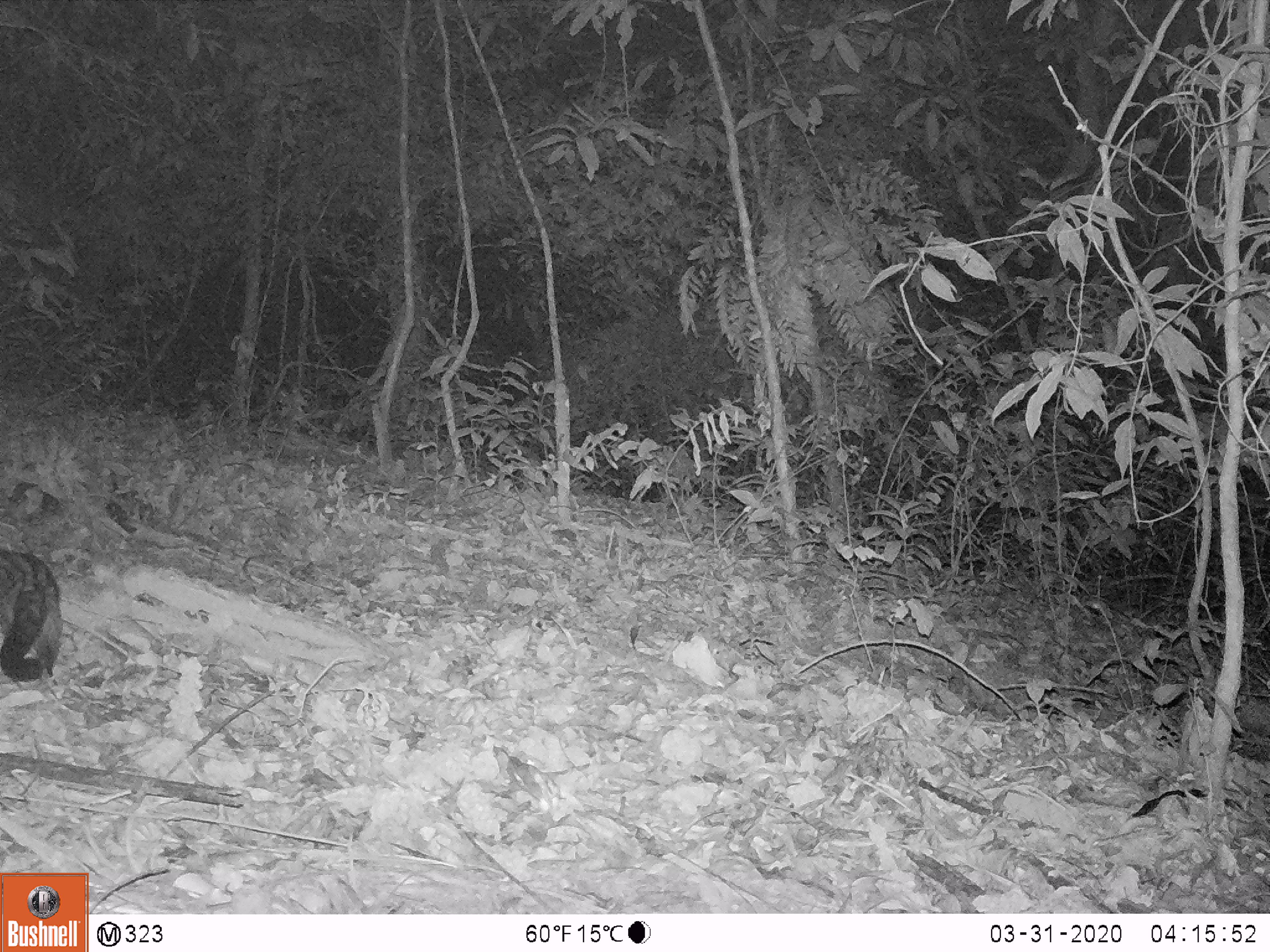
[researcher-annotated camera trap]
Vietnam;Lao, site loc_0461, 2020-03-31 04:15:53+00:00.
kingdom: Animalia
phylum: Chordata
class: Mammalia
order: Carnivora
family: Viverridae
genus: Paradoxurus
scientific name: Paradoxurus hermaphroditus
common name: common palm civet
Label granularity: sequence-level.